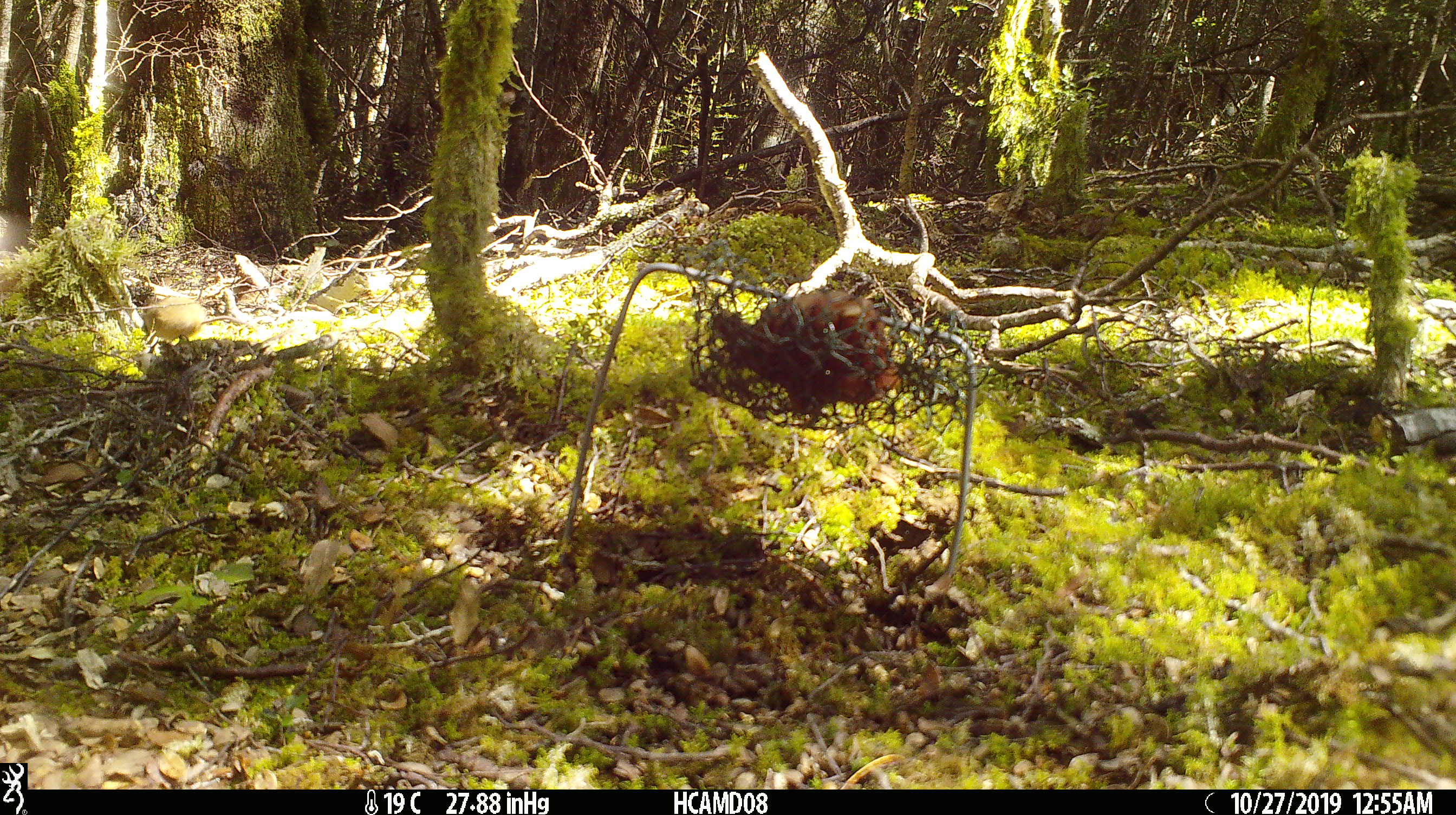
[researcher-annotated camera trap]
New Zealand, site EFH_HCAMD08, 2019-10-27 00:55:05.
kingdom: Animalia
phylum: Chordata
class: Mammalia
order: Rodentia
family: Muridae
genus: Mus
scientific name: Mus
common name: mouse